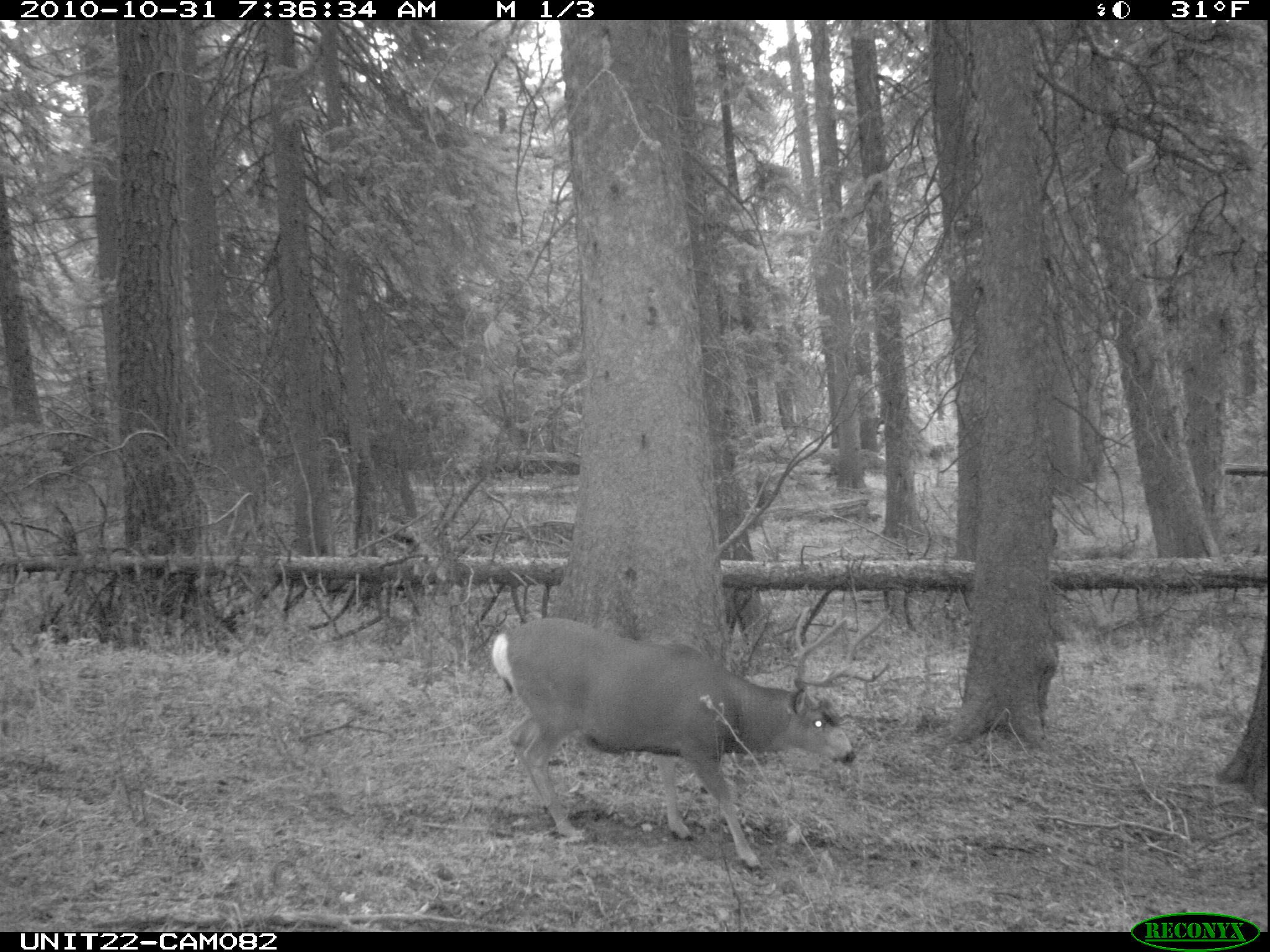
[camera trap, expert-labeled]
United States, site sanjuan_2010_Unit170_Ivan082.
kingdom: Animalia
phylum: Chordata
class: Mammalia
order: Artiodactyla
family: Cervidae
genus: Odocoileus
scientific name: Odocoileus hemionus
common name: mule deer